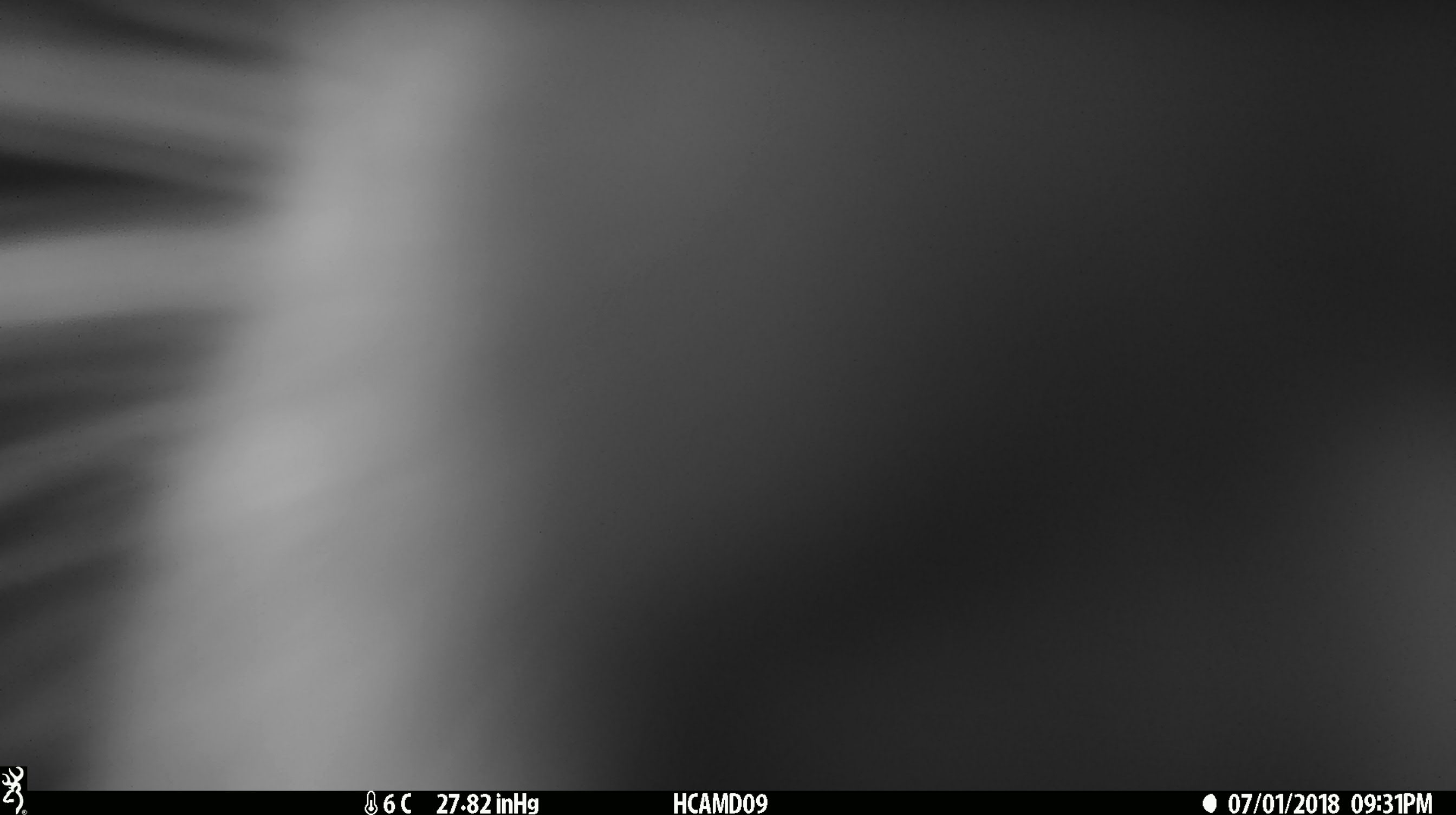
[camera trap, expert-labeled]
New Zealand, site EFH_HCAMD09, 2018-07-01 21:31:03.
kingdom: Animalia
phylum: Chordata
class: Mammalia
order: Diprotodontia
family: Phalangeridae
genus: Trichosurus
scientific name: Trichosurus vulpecula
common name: common brushtail possum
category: possum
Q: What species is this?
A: Possum (common brushtail possum) (Trichosurus vulpecula).